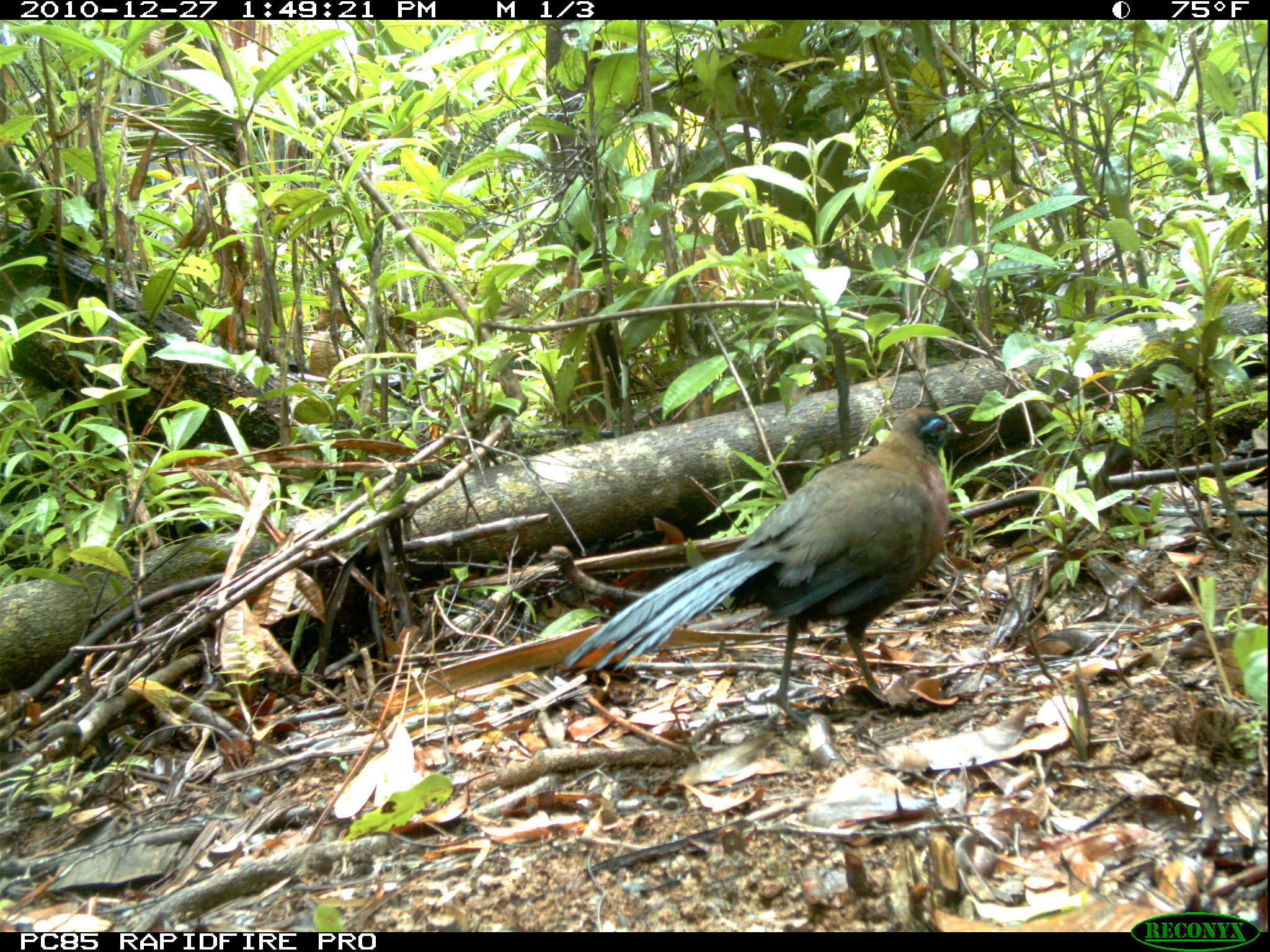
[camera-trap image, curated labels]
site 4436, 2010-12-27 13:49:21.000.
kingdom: Animalia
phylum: Chordata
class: Aves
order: Cuculiformes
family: Cuculidae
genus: Coua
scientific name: Coua serriana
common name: red-breasted coua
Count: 1.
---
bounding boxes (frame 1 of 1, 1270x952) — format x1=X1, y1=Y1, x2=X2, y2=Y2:
coua serriana: x1=562, y1=406, x2=963, y2=727